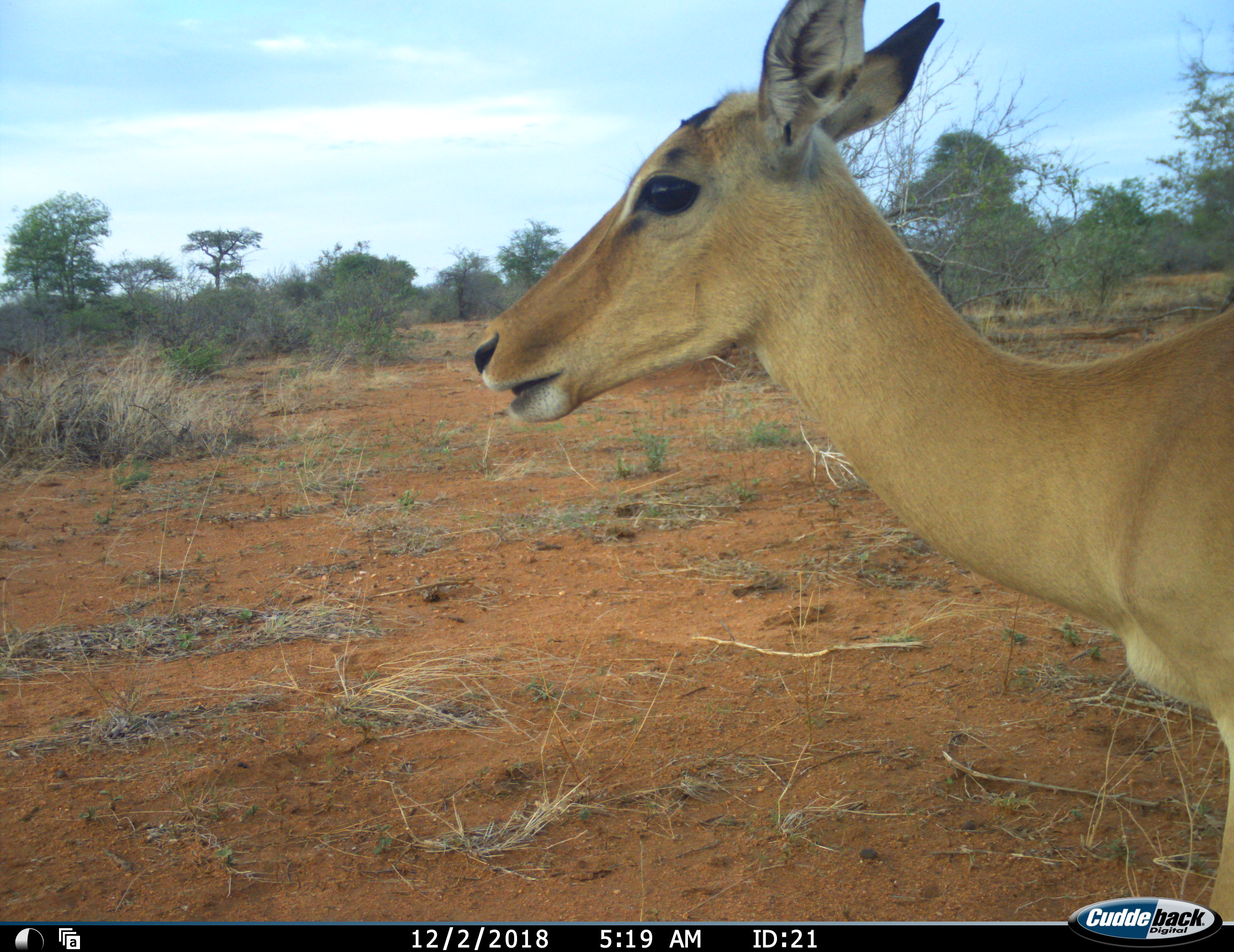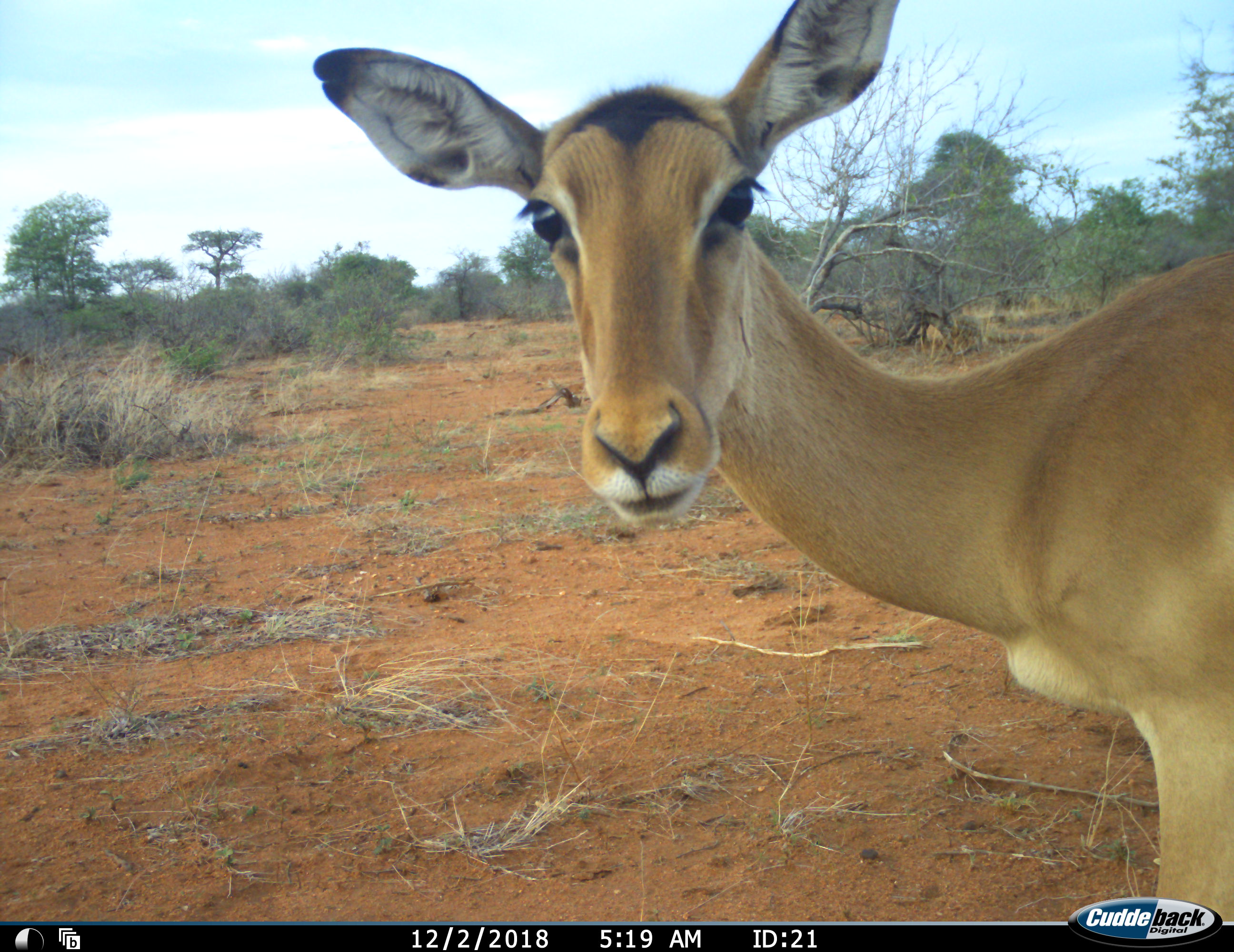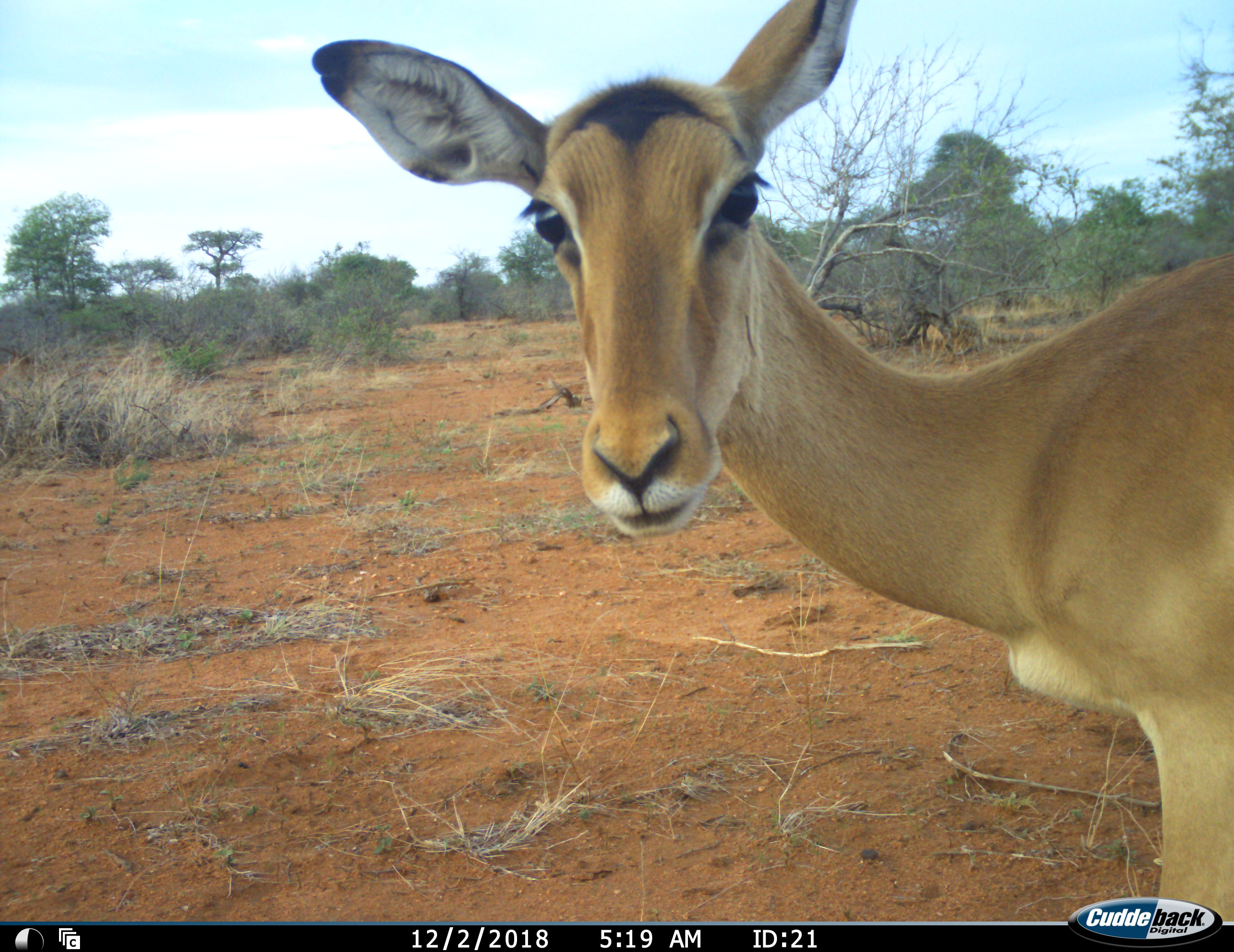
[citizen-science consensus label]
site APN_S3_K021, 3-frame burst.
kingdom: Animalia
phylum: Chordata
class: Mammalia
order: Artiodactyla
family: Bovidae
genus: Aepyceros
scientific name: Aepyceros melampus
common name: impala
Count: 1.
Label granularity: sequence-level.